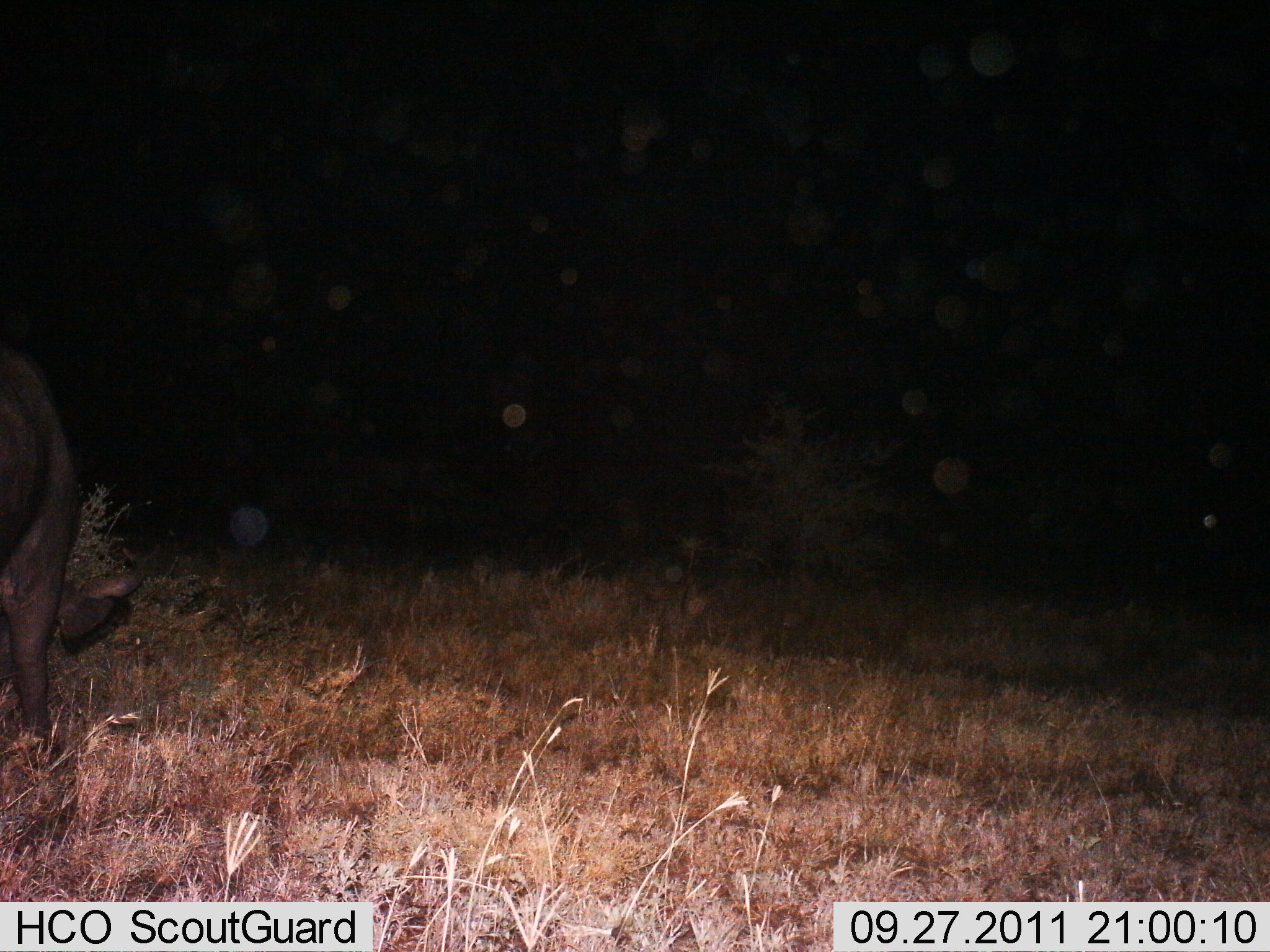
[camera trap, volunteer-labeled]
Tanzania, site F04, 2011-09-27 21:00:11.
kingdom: Animalia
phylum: Chordata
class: Mammalia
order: Artiodactyla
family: Bovidae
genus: Syncerus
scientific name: Syncerus caffer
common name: cape buffalo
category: buffalo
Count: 1.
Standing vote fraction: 43%.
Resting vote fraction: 0%.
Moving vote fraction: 0%.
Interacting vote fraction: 0%.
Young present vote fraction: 0%.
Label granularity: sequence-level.